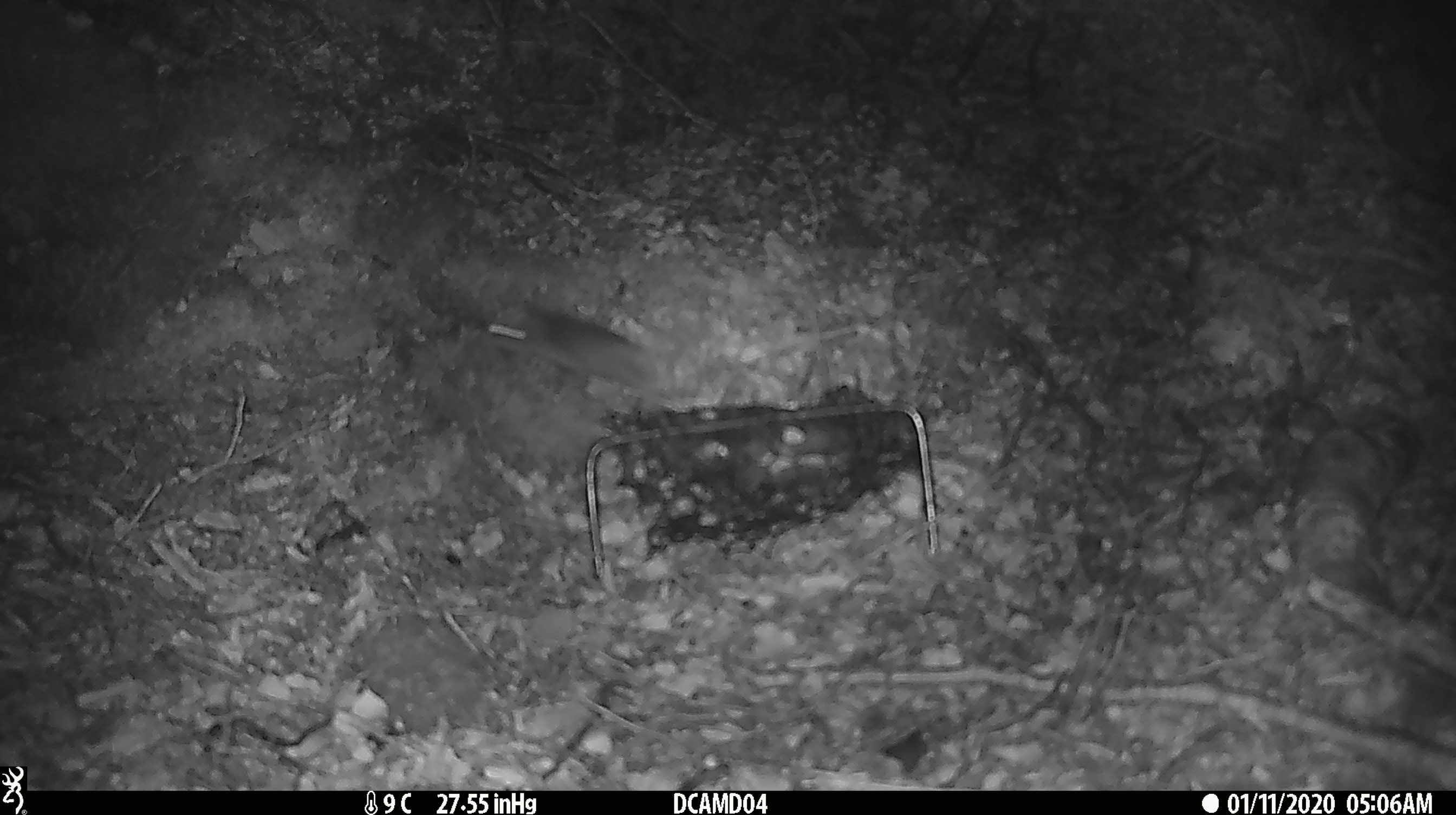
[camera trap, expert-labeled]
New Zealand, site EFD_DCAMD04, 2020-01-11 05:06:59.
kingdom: Animalia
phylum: Chordata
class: Mammalia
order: Rodentia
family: Muridae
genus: Mus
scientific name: Mus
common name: mouse